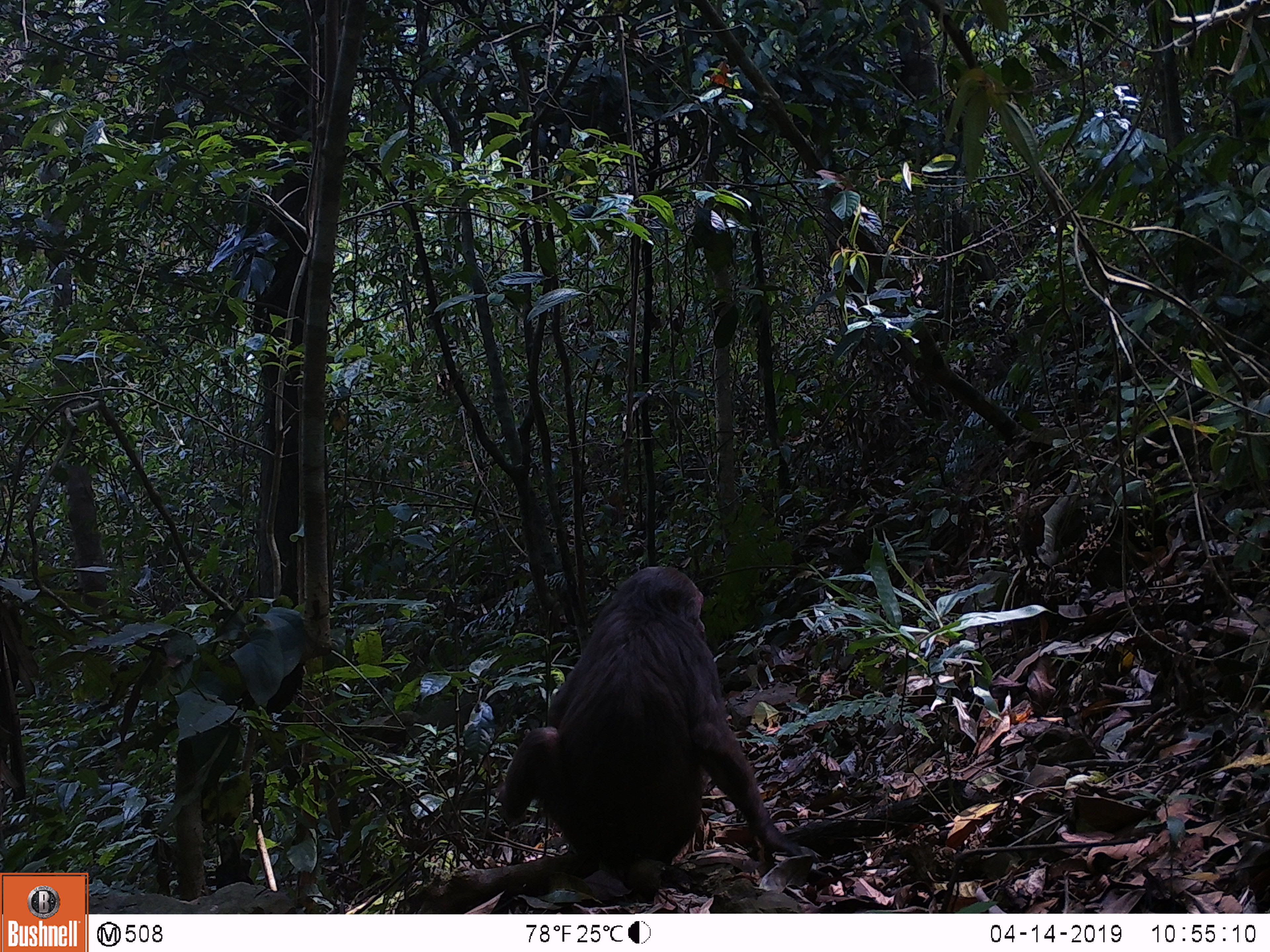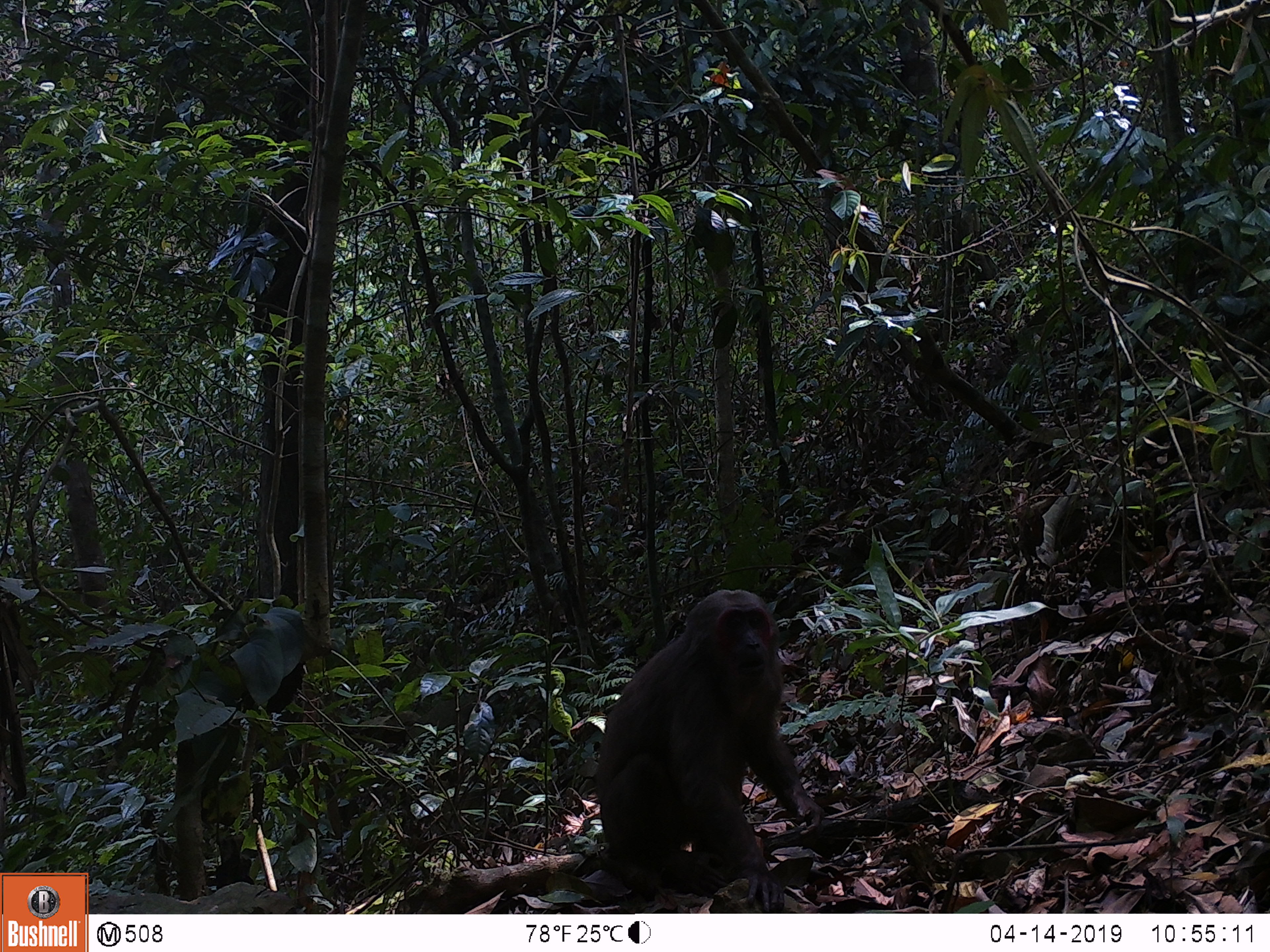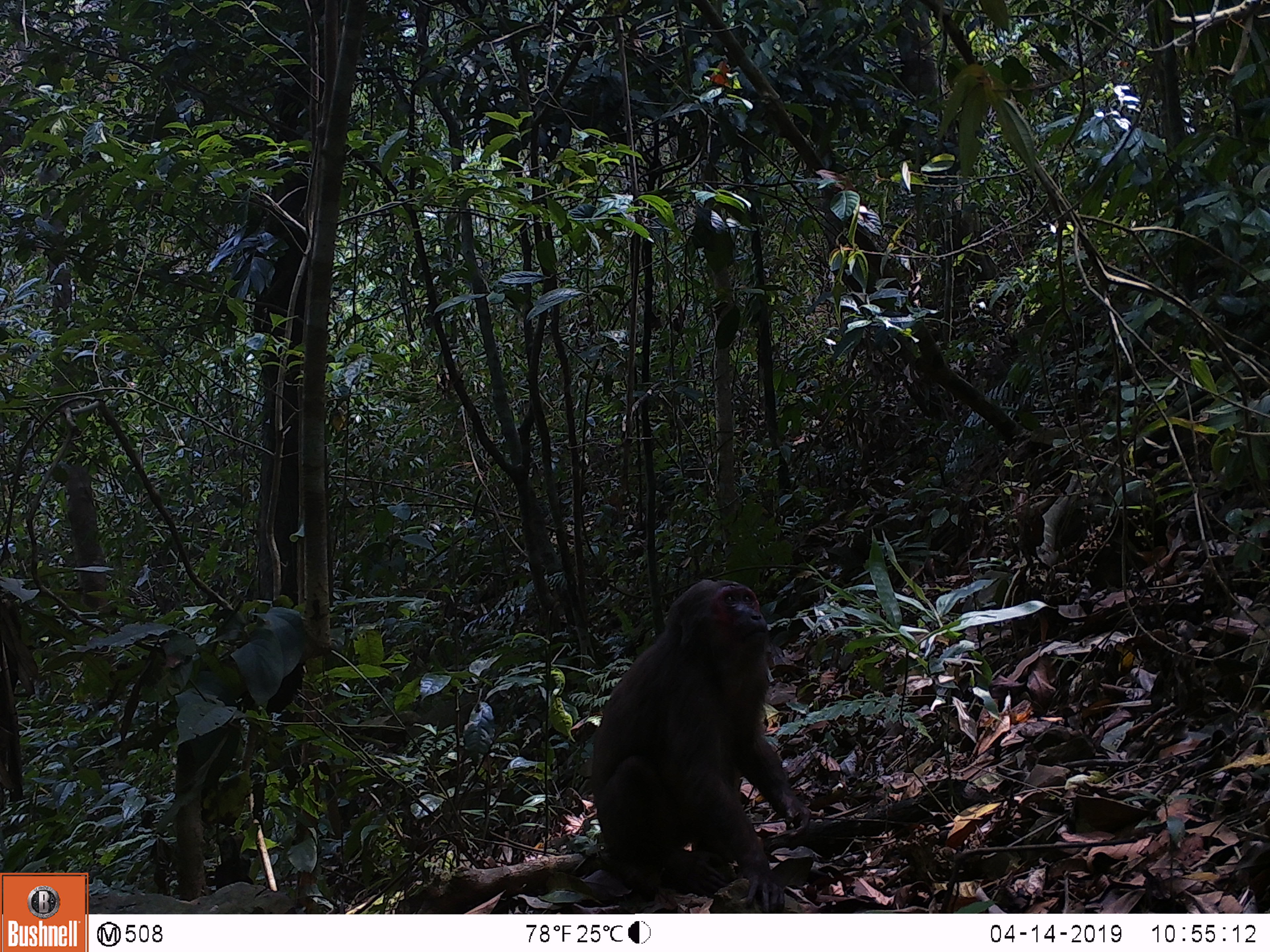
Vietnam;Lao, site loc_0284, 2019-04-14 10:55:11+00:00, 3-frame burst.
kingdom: Animalia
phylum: Chordata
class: Mammalia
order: Primates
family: Cercopithecidae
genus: Macaca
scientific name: Macaca arctoides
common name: stump-tailed macaque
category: stump tailed macaque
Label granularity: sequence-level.